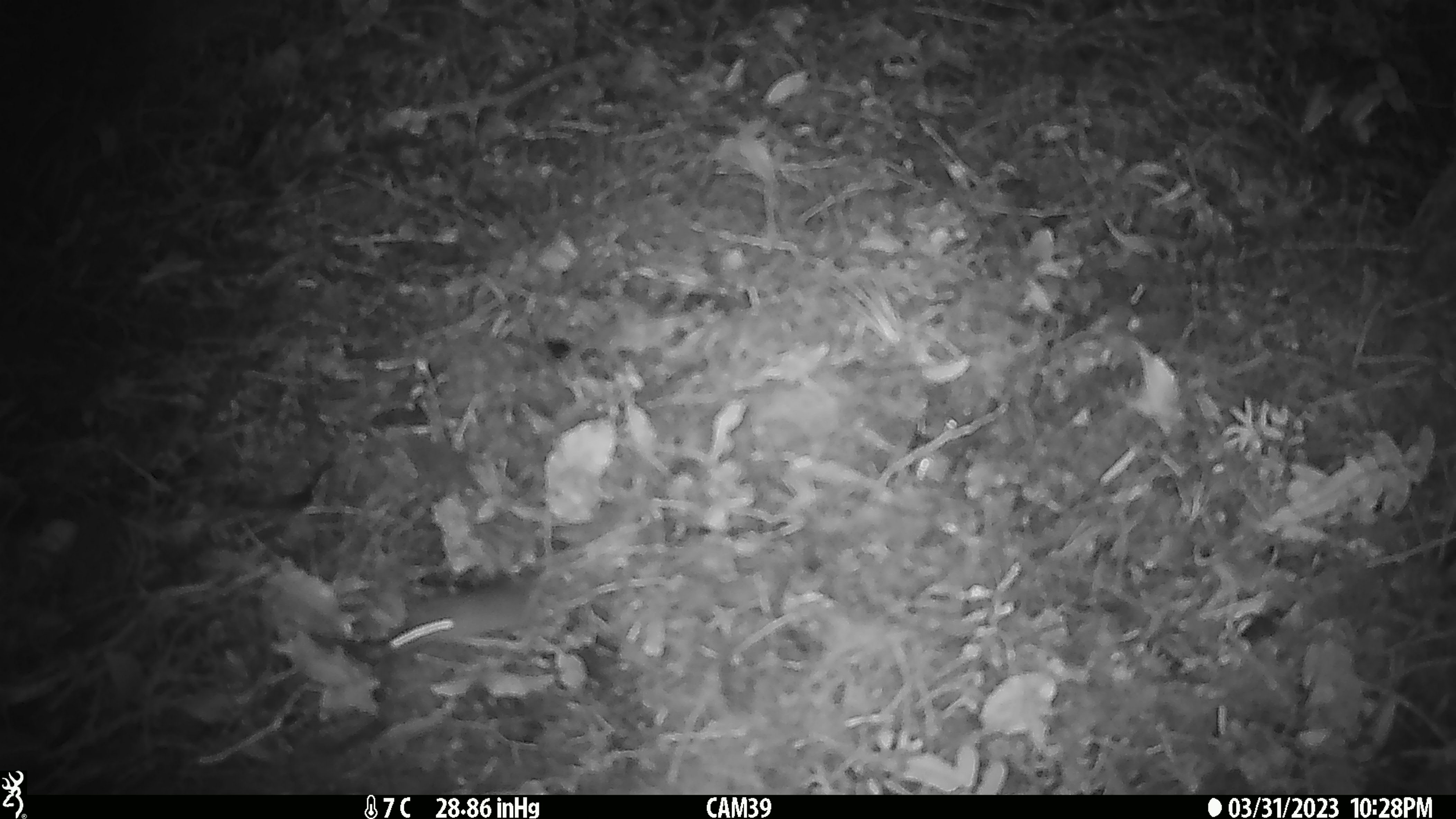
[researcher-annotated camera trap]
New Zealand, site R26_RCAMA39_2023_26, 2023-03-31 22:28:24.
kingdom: Animalia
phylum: Chordata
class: Mammalia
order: Rodentia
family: Muridae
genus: Mus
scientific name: Mus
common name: mouse